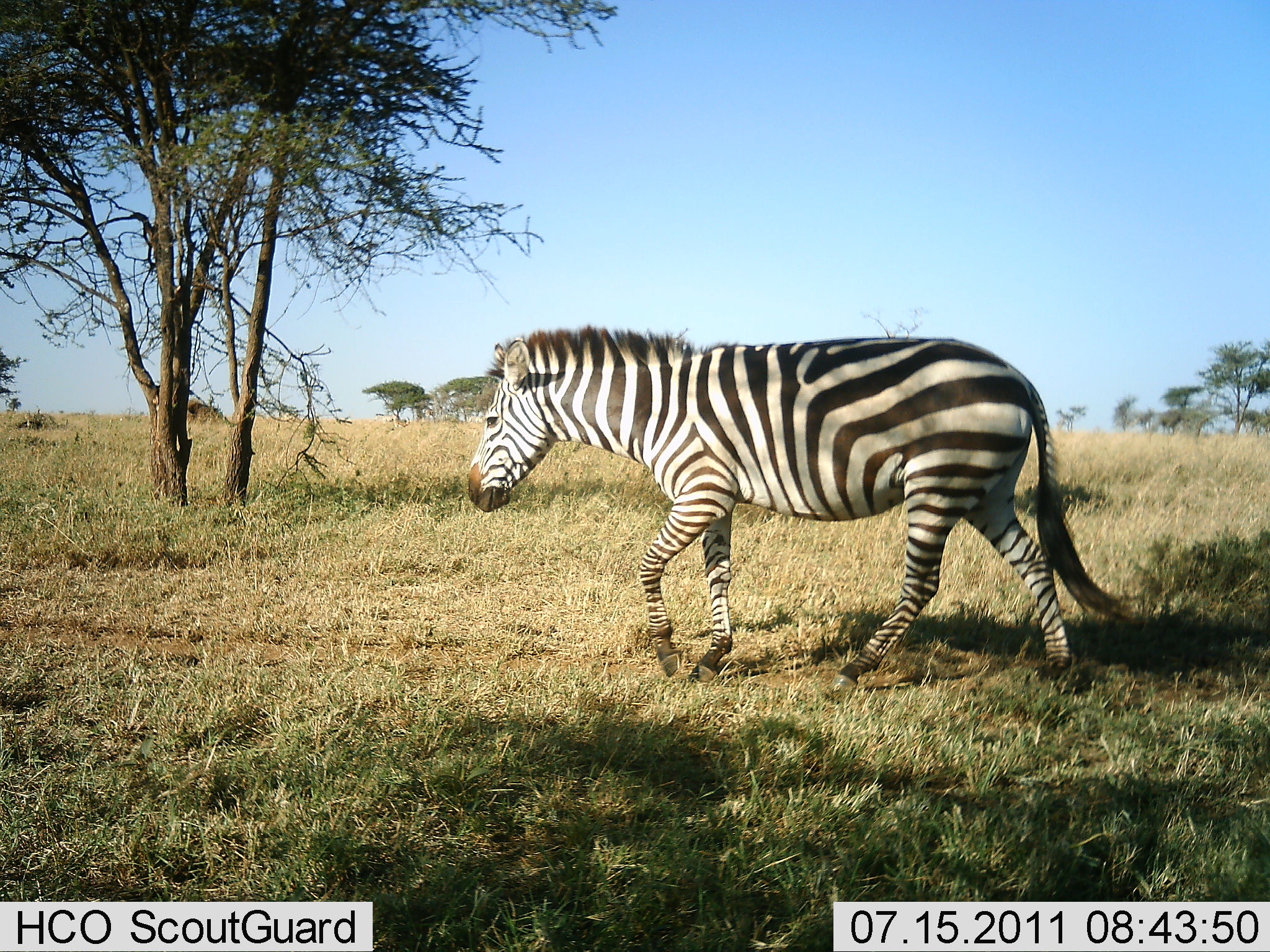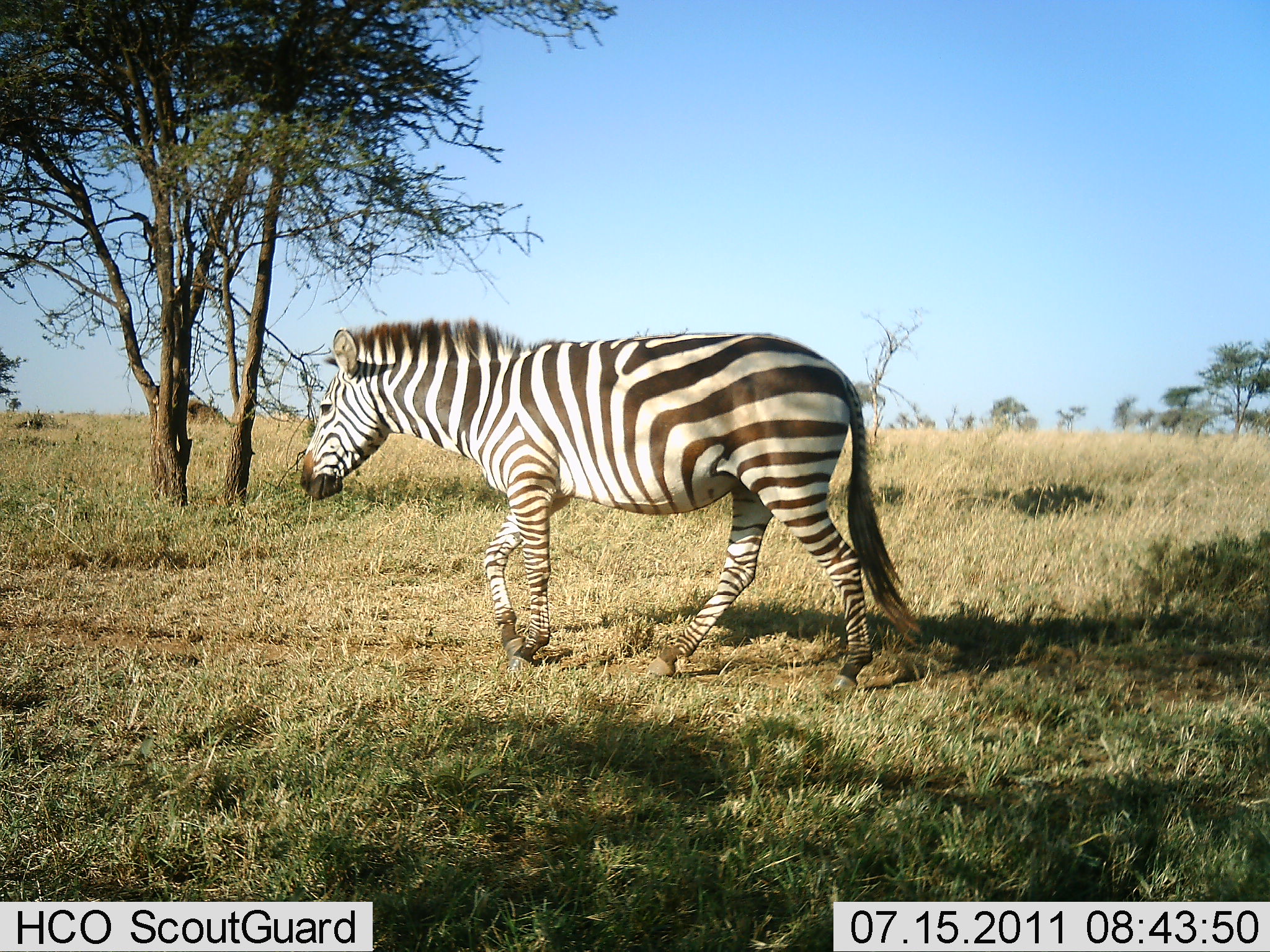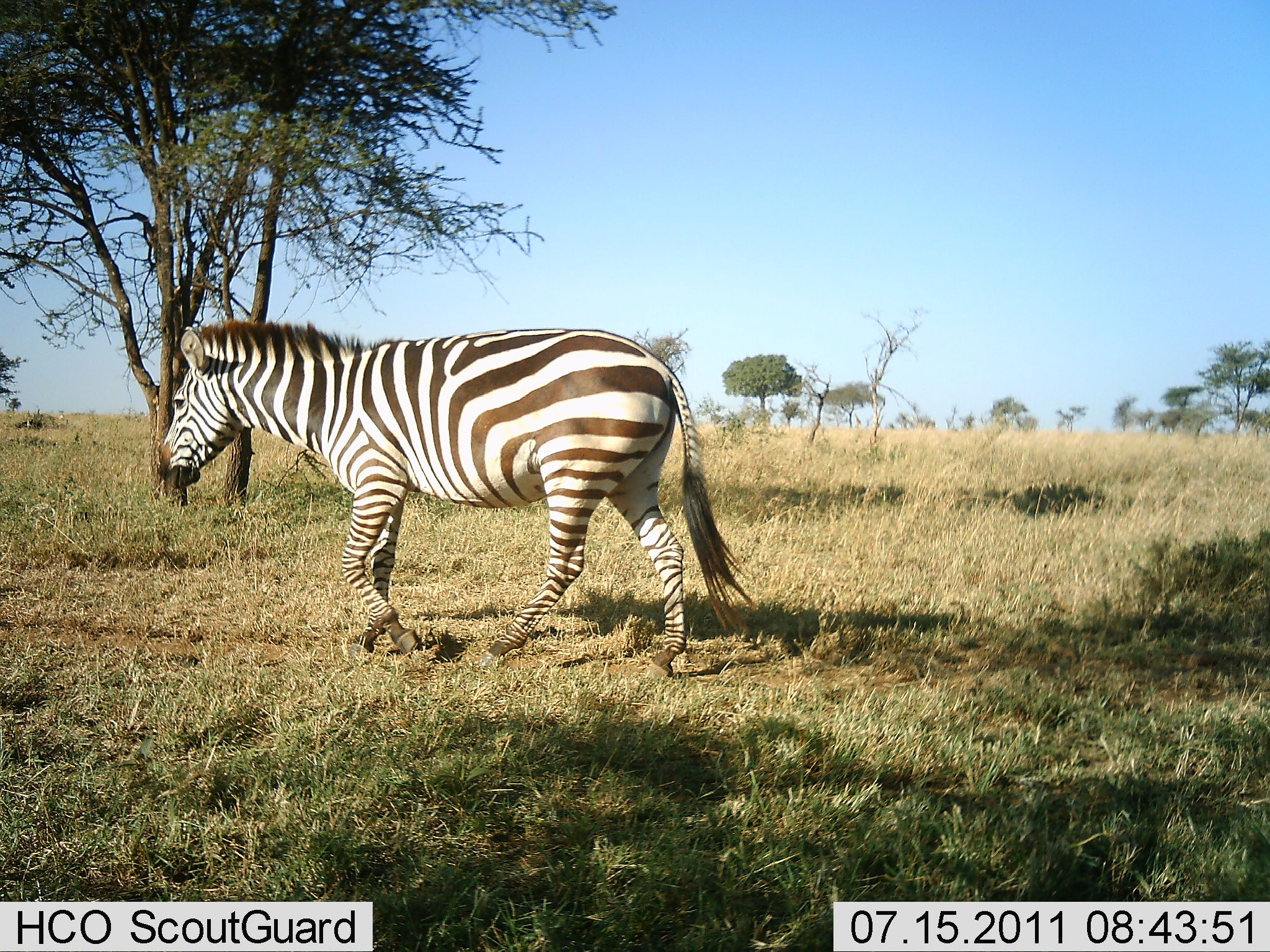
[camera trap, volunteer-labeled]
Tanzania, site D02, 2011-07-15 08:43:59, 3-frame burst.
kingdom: Animalia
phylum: Chordata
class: Mammalia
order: Perissodactyla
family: Equidae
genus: Equus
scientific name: Equus quagga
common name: plains zebra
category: zebra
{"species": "zebra (plains zebra) (Equus quagga)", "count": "1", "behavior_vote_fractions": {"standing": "0%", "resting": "0%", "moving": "100%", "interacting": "0%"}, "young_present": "0%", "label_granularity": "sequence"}